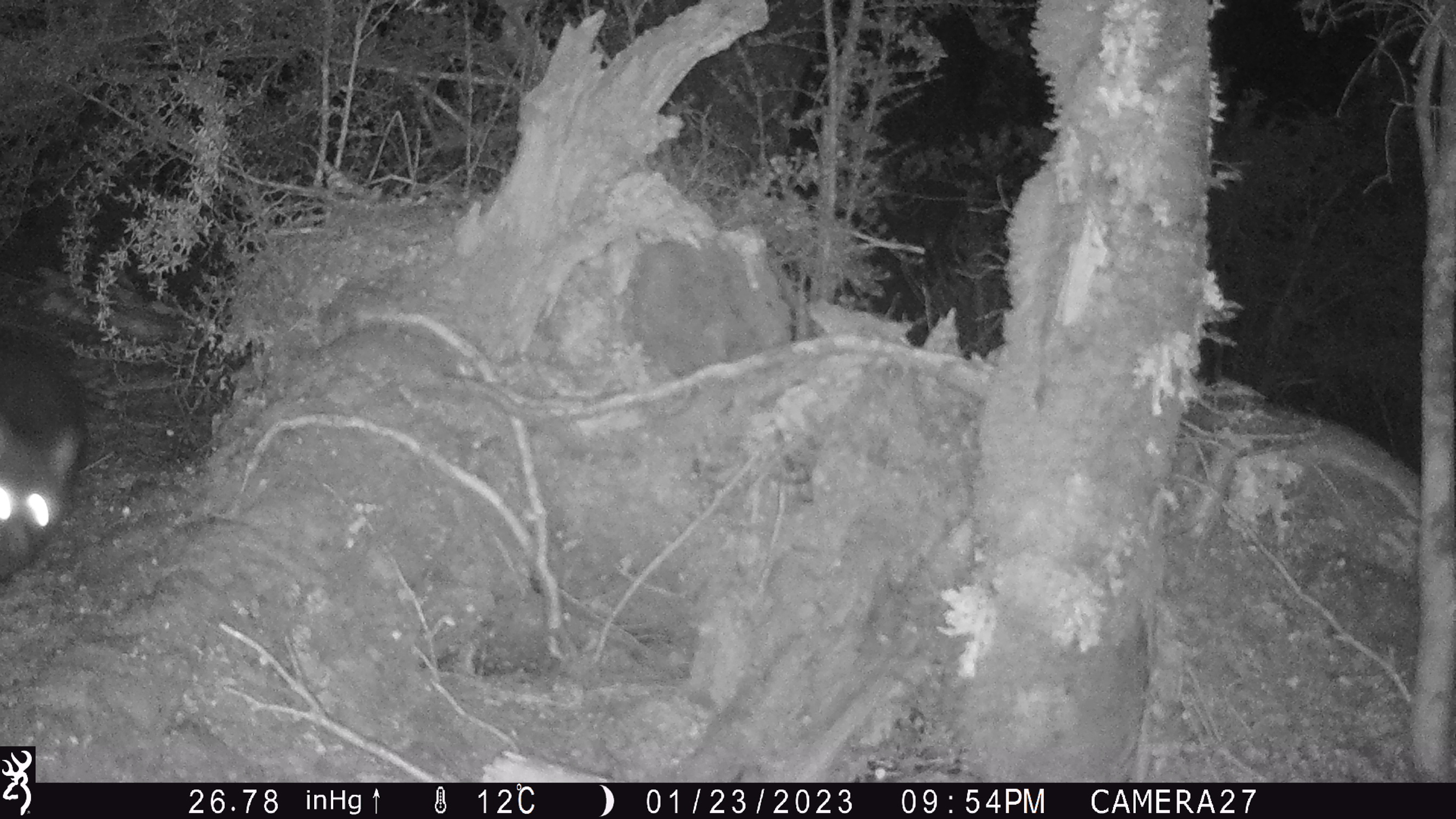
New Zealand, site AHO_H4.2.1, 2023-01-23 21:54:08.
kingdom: Animalia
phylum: Chordata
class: Mammalia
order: Diprotodontia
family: Phalangeridae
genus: Trichosurus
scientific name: Trichosurus vulpecula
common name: common brushtail possum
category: possum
Possum (common brushtail possum) (Trichosurus vulpecula).